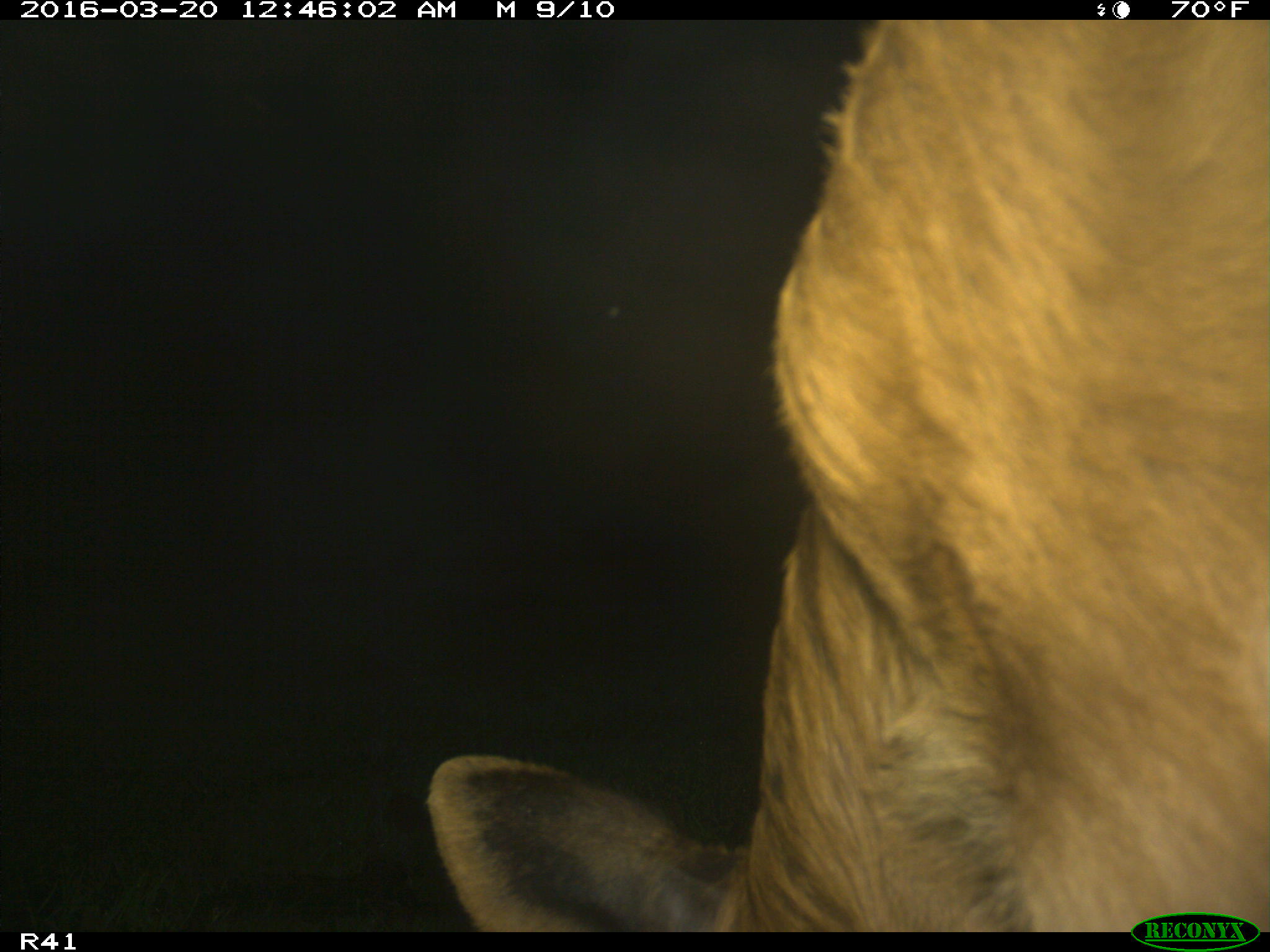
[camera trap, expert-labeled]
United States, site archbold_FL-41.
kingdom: Animalia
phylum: Chordata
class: Mammalia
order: Artiodactyla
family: Bovidae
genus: Bos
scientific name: Bos taurus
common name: domestic cow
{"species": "Bos taurus (domestic cow)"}